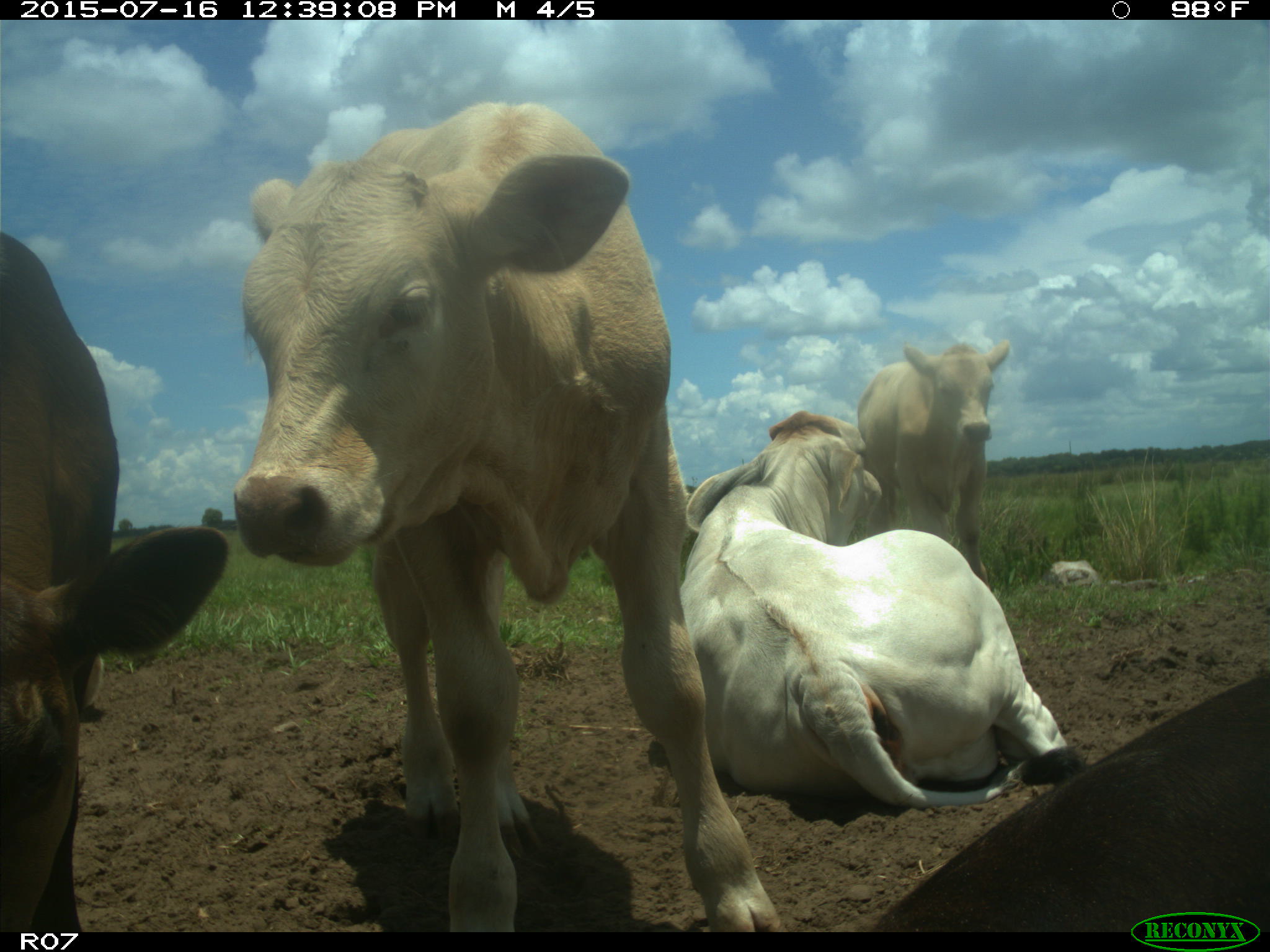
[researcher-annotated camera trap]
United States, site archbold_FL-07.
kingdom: Animalia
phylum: Chordata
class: Mammalia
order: Artiodactyla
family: Bovidae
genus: Bos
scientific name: Bos taurus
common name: domestic cow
Bos taurus (domestic cow).